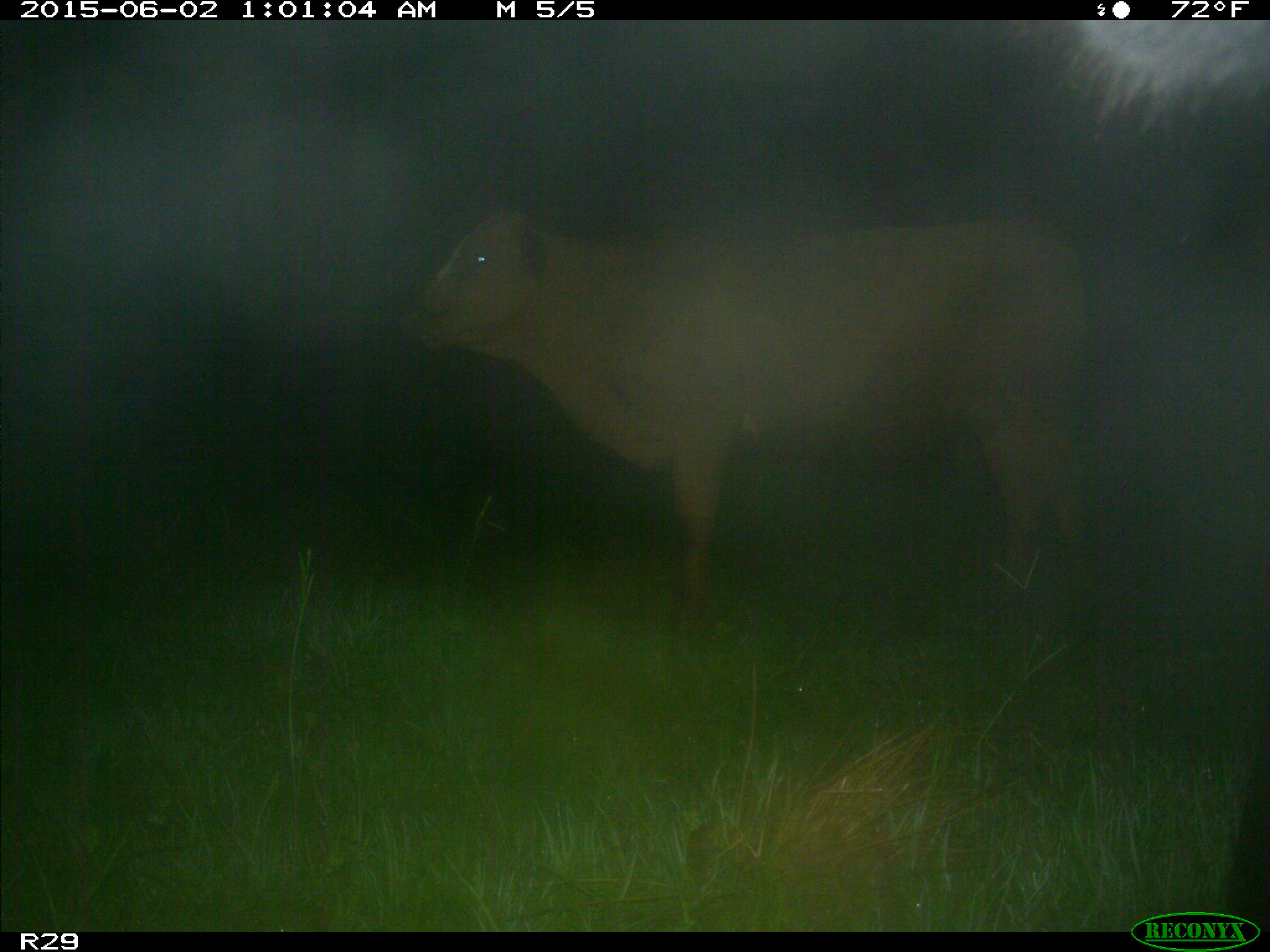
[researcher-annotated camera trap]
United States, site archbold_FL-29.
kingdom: Animalia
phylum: Chordata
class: Mammalia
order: Artiodactyla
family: Bovidae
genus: Bos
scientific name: Bos taurus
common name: domestic cow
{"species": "Bos taurus (domestic cow)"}